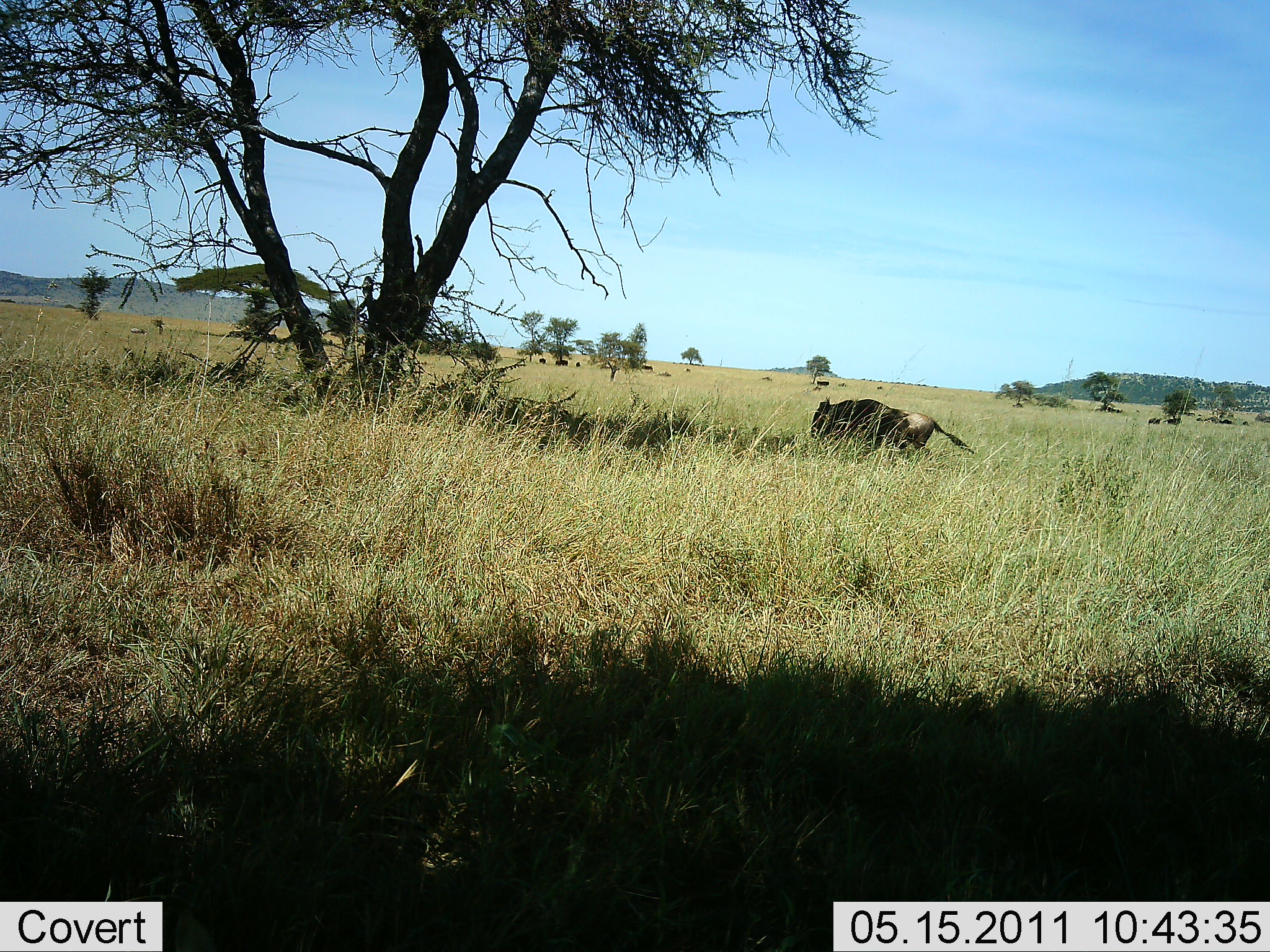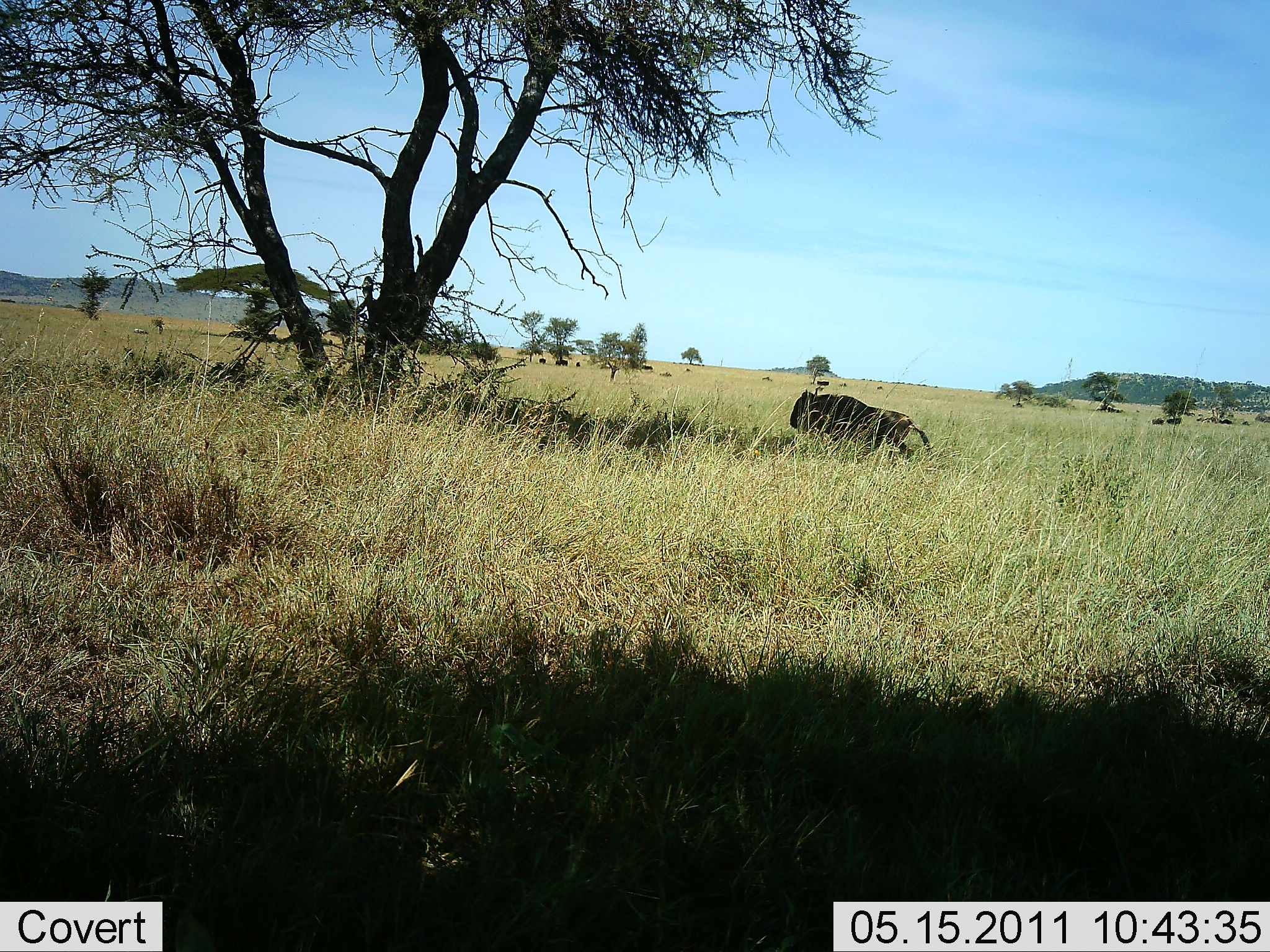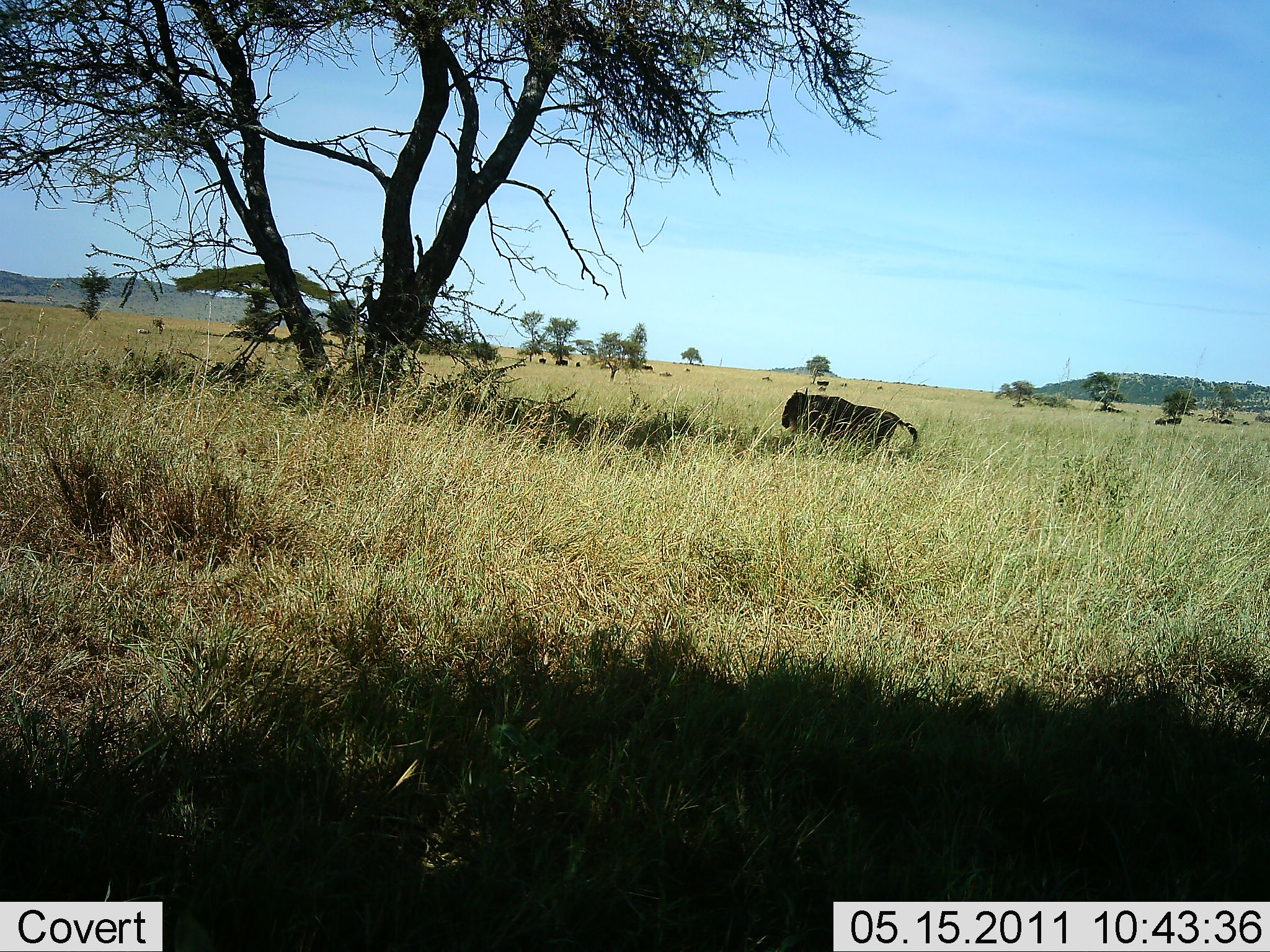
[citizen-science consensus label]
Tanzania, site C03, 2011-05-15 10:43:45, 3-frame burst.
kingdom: Animalia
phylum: Chordata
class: Mammalia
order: Artiodactyla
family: Bovidae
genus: Connochaetes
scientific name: Connochaetes taurinus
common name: blue wildebeest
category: wildebeest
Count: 1.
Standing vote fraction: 20%.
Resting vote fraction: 10%.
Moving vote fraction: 100%.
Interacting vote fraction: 0%.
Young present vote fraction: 0%.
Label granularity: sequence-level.